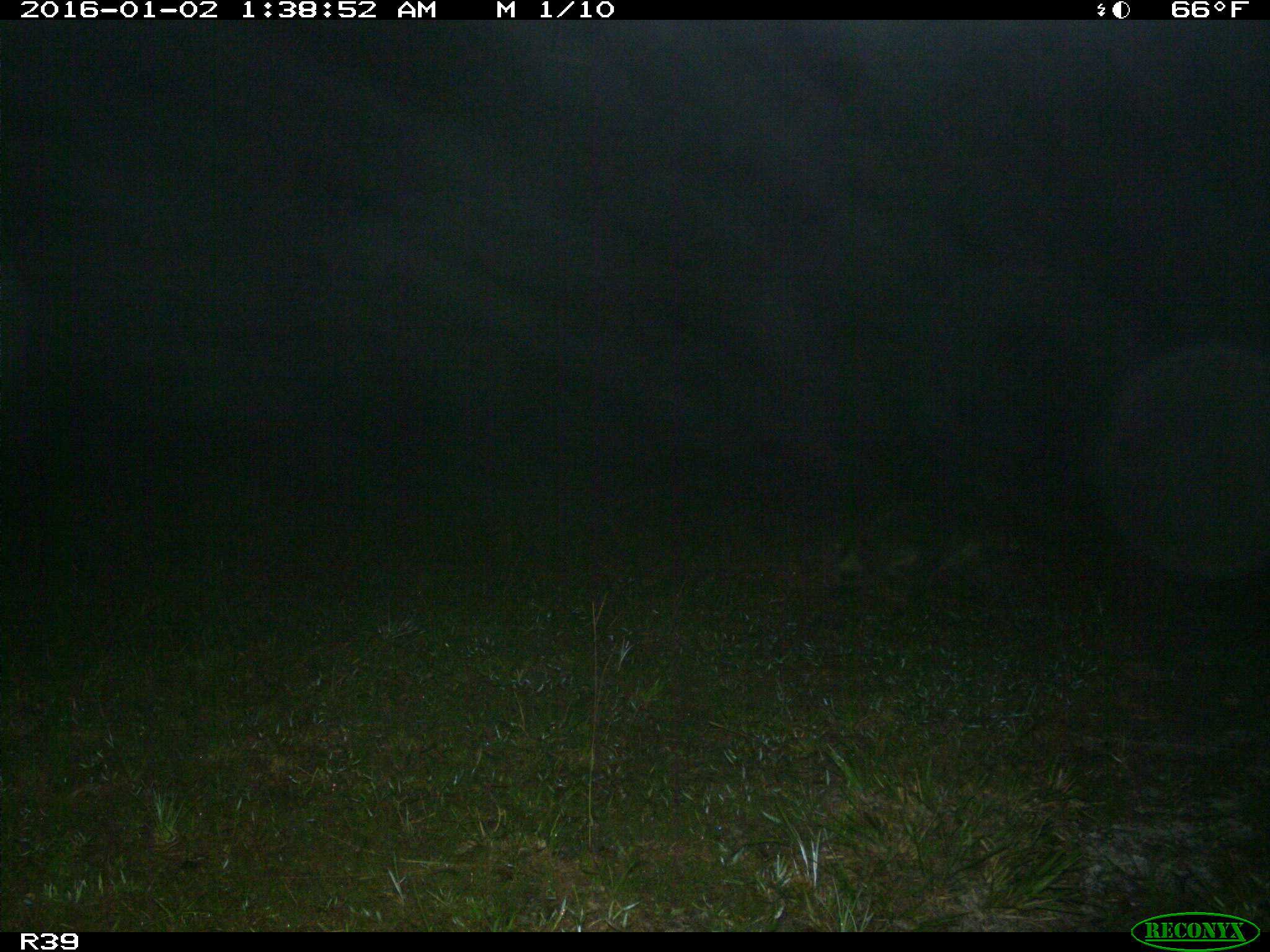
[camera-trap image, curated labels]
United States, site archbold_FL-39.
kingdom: Animalia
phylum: Chordata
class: Mammalia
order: Carnivora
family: Procyonidae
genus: Procyon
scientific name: Procyon lotor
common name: common raccoon